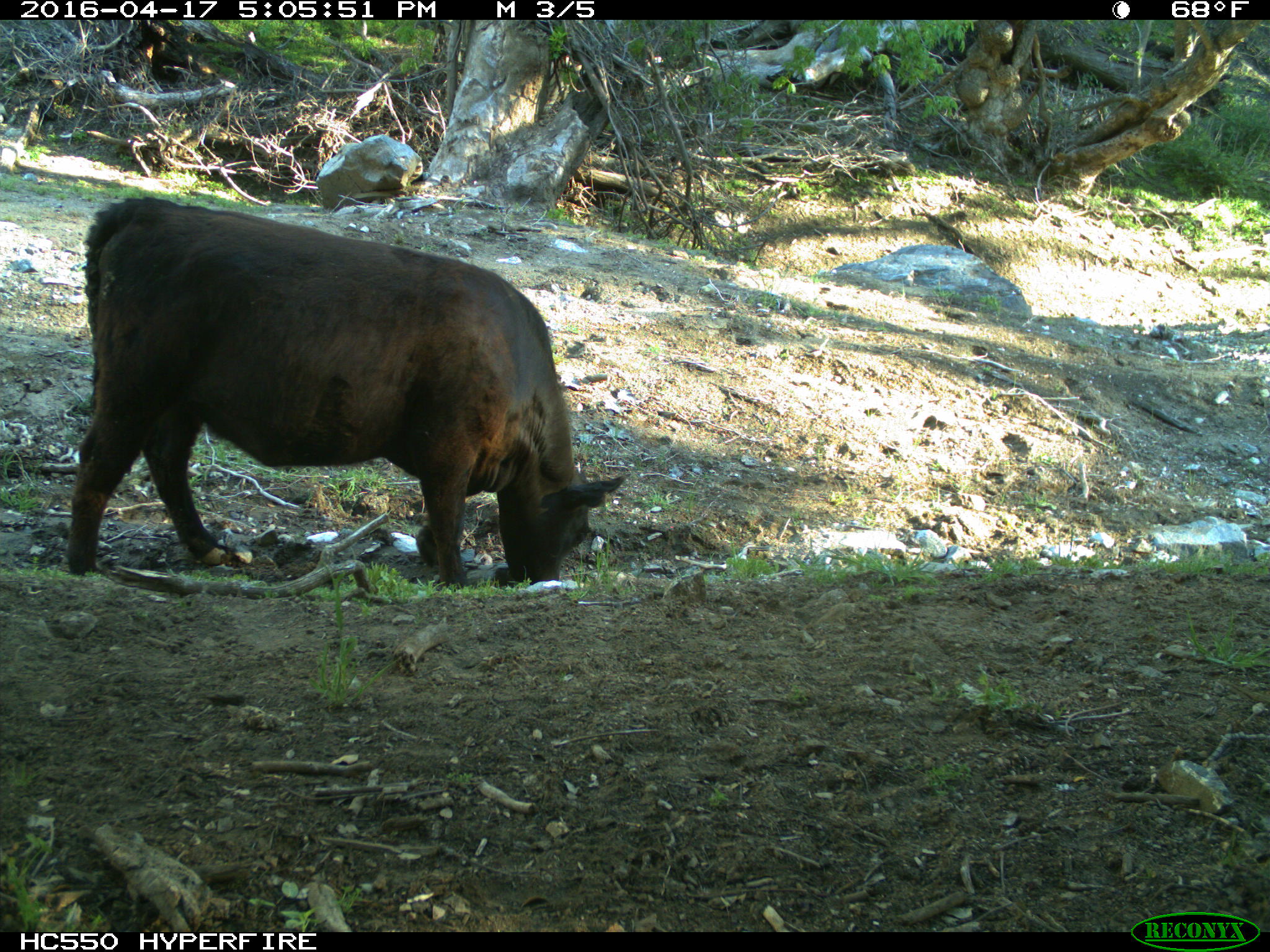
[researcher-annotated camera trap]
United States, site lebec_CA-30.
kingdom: Animalia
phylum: Chordata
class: Mammalia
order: Artiodactyla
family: Bovidae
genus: Bos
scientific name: Bos taurus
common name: domestic cow